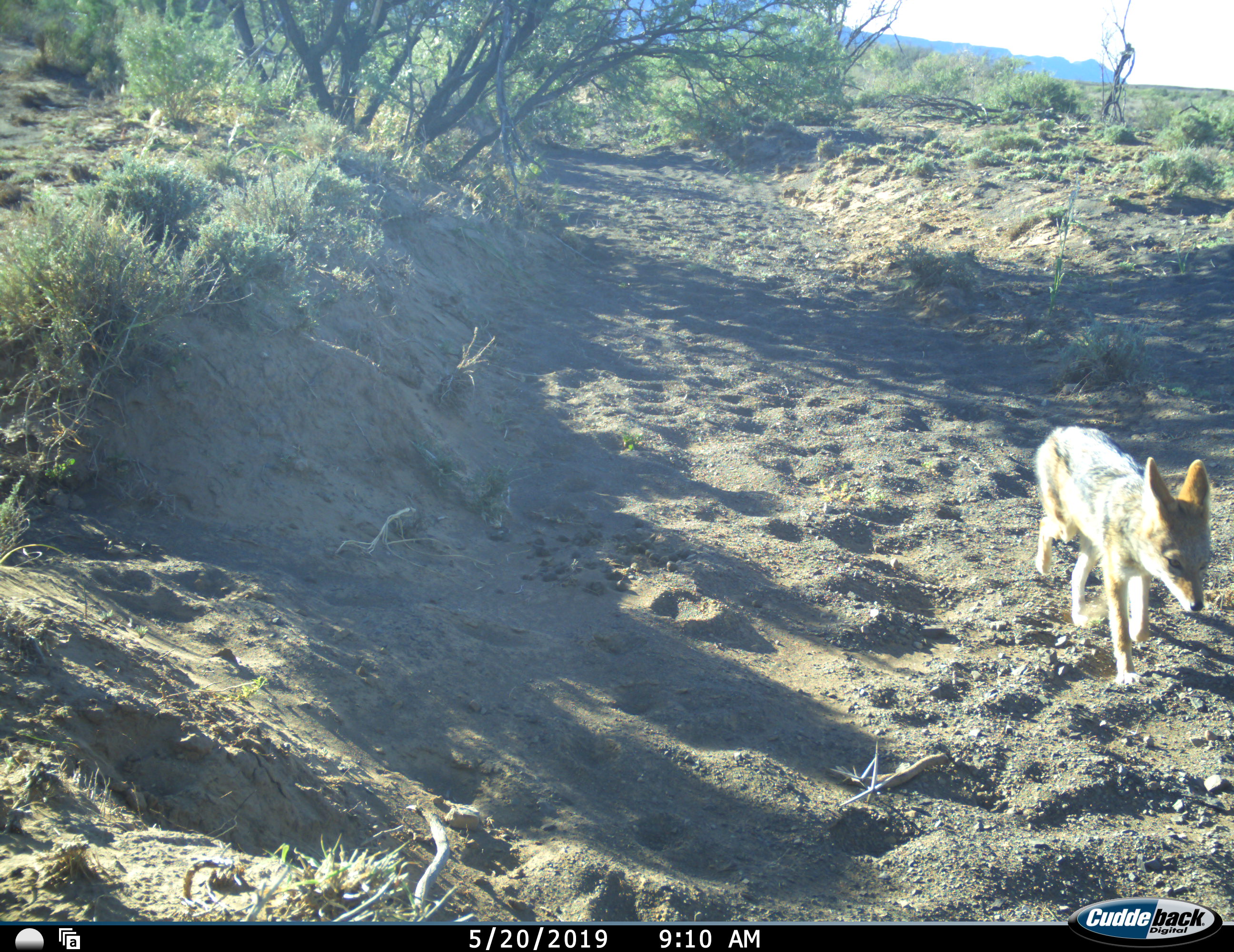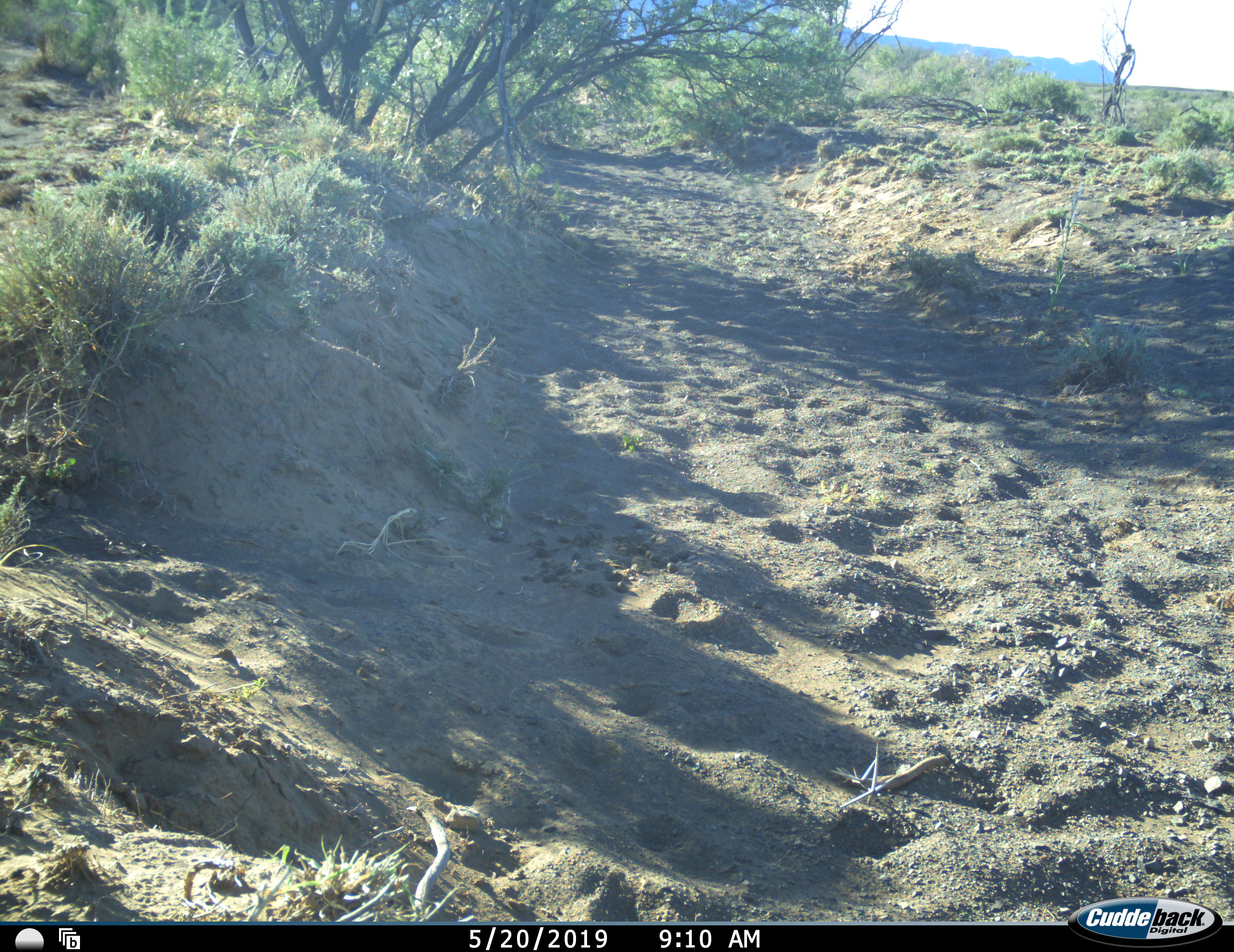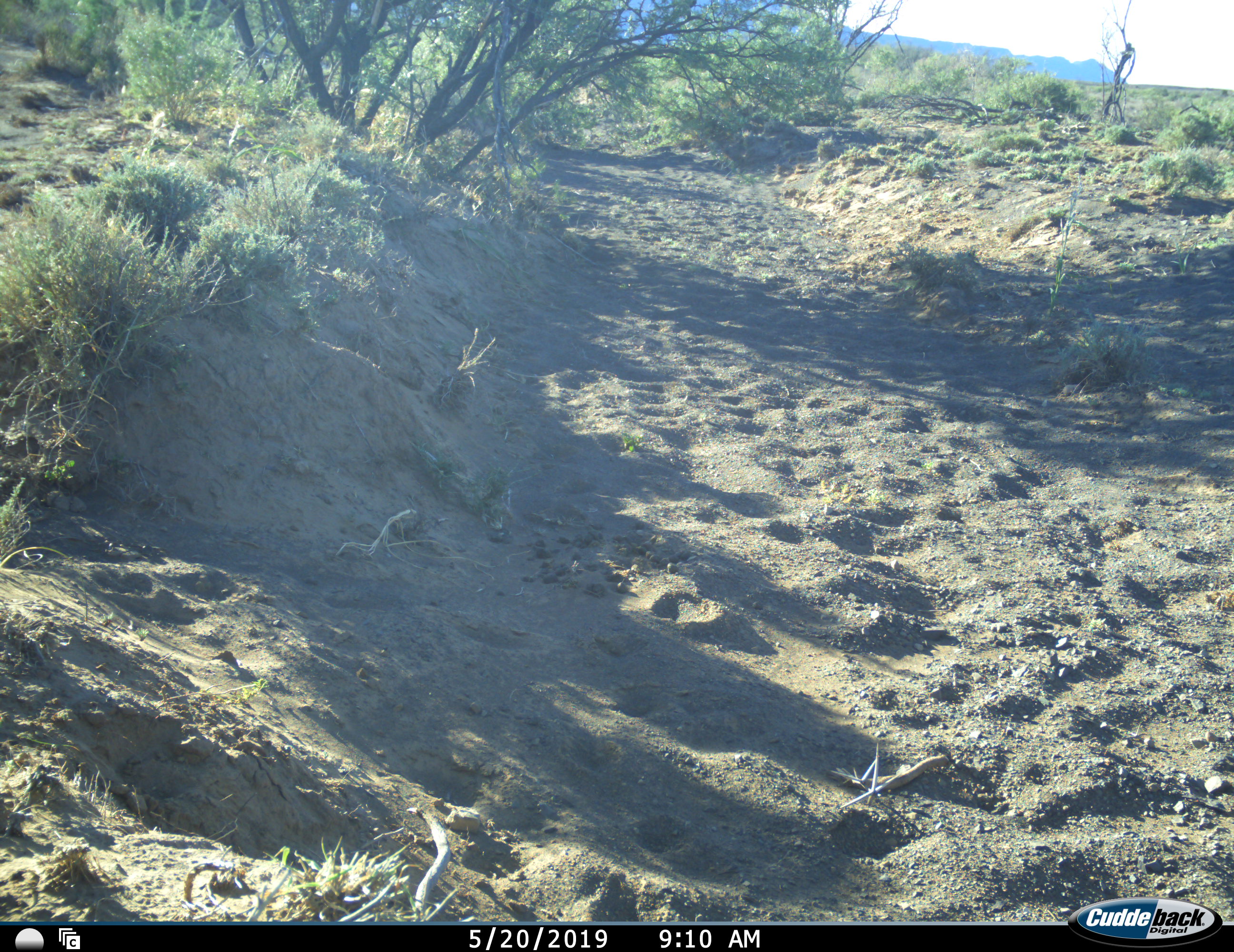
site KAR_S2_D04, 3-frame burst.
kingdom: Animalia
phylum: Chordata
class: Mammalia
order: Carnivora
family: Canidae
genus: Lupulella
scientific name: Lupulella mesomelas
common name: black-backed jackal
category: jackalblackbacked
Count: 1.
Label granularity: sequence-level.